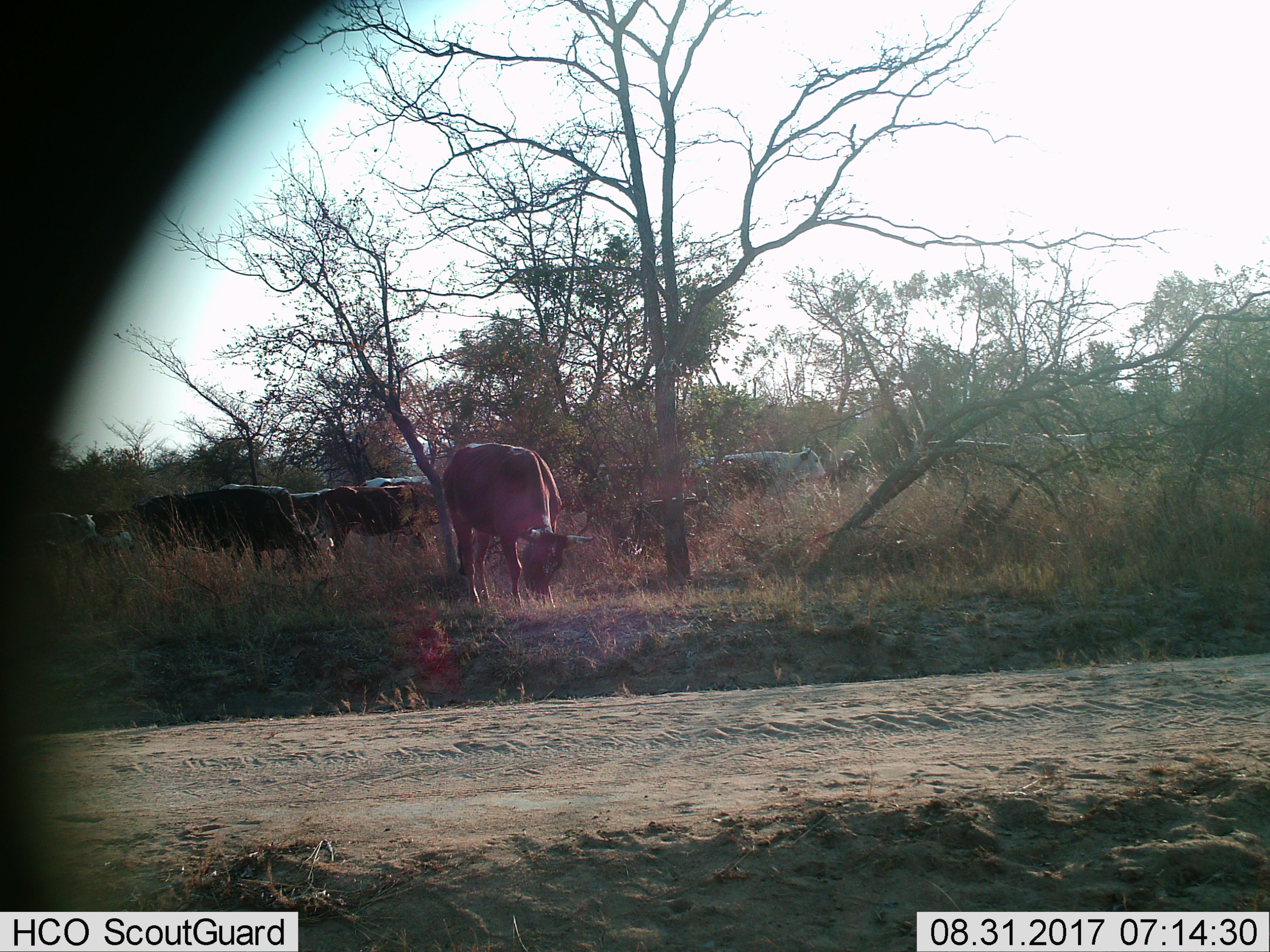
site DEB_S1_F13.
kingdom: Animalia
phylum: Chordata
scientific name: Vertebrata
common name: domestic animal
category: domesticanimal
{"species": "domesticanimal (domestic animal) (Vertebrata)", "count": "11-50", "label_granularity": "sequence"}